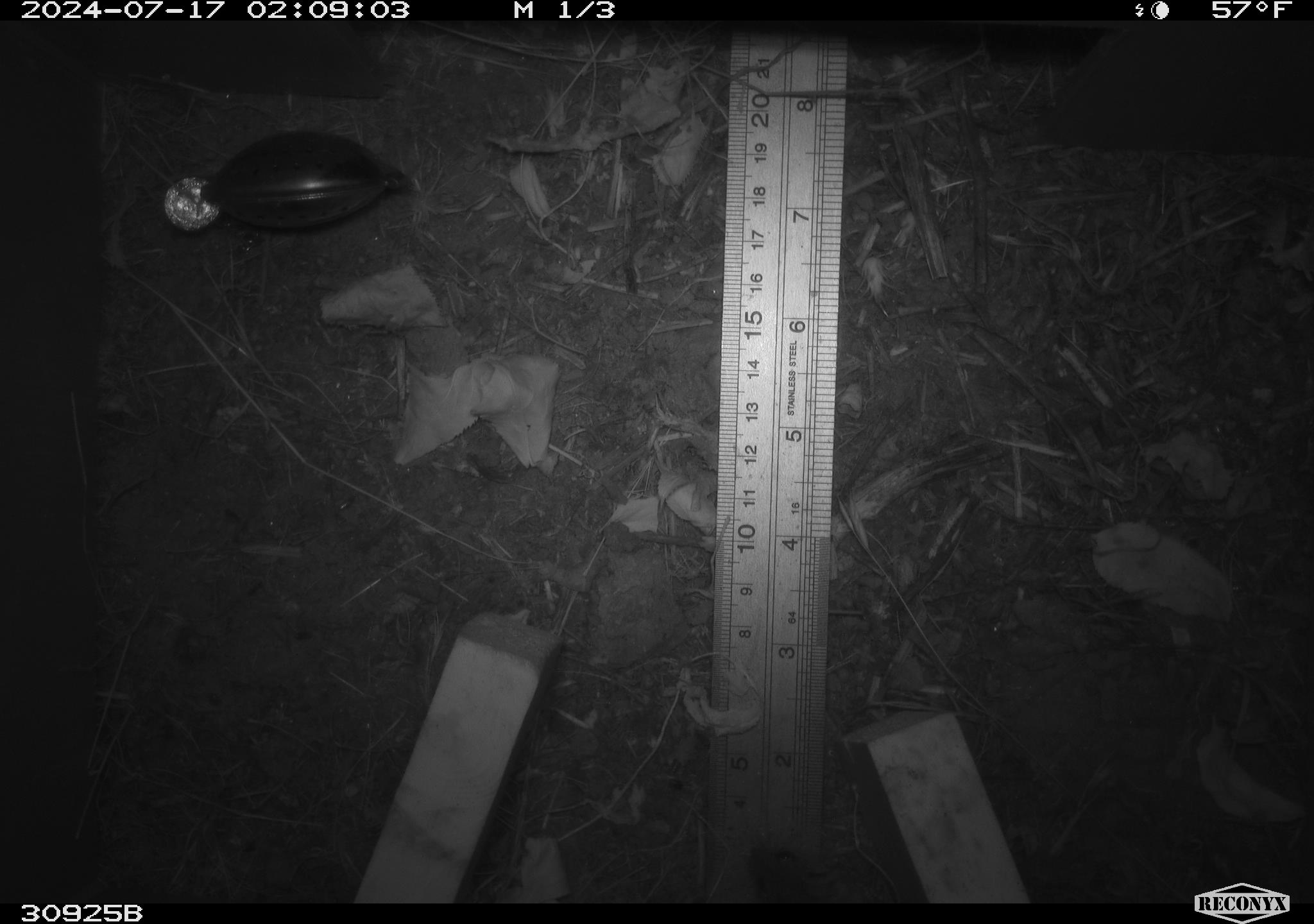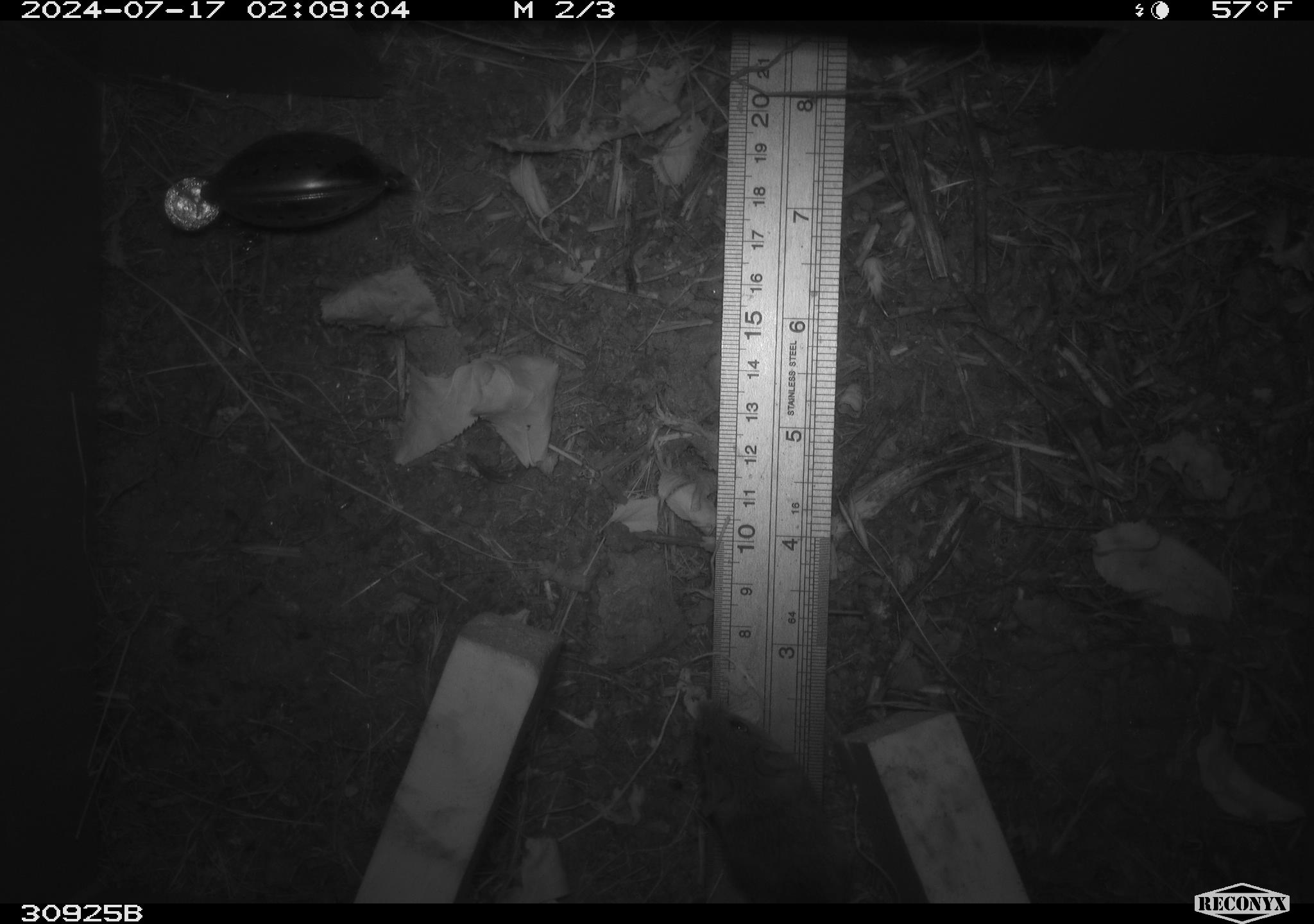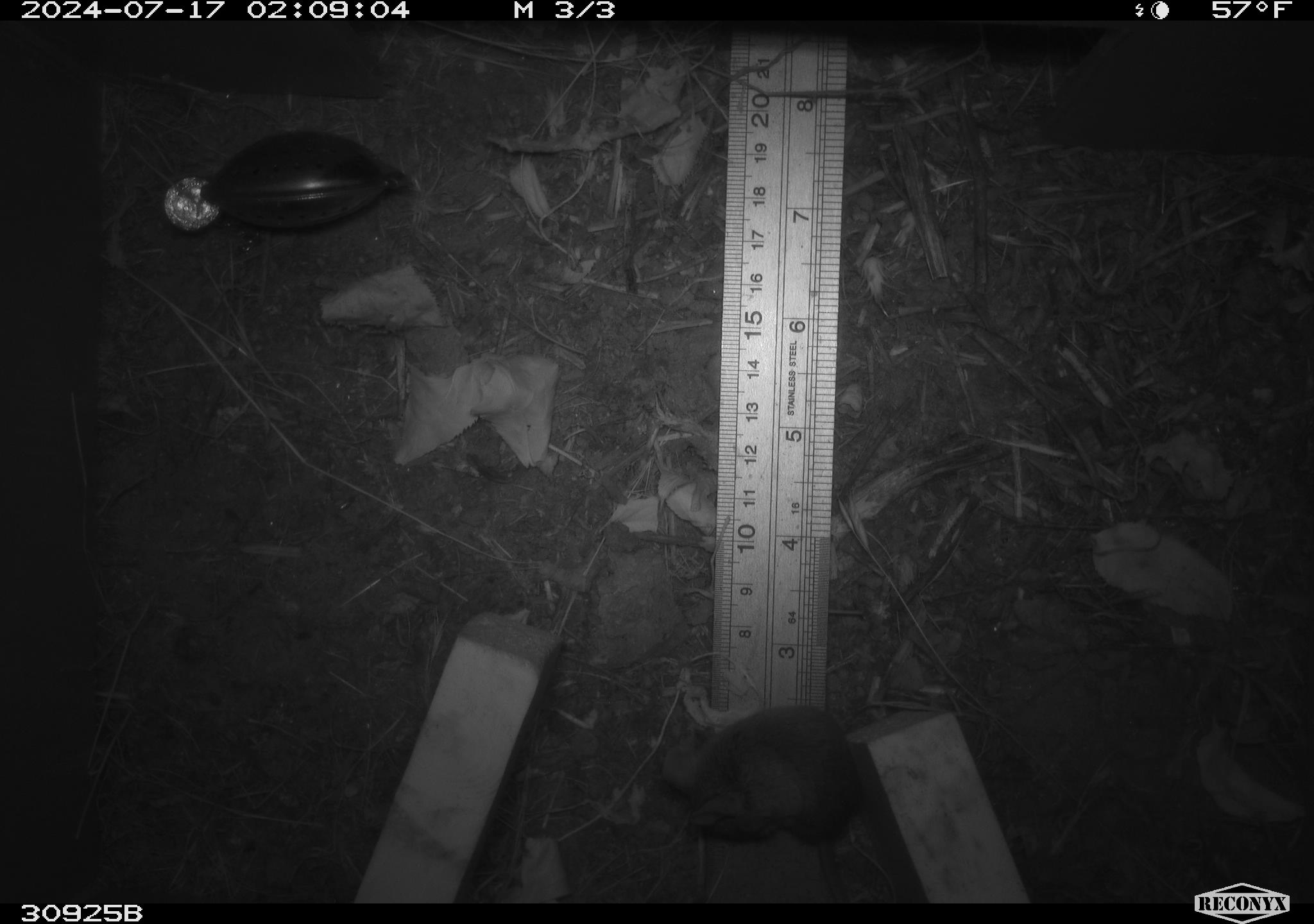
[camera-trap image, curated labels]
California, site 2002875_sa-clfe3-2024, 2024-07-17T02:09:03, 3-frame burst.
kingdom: Animalia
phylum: Chordata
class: Mammalia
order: Rodentia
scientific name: Rodentia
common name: mouse species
Mouse species (Rodentia).